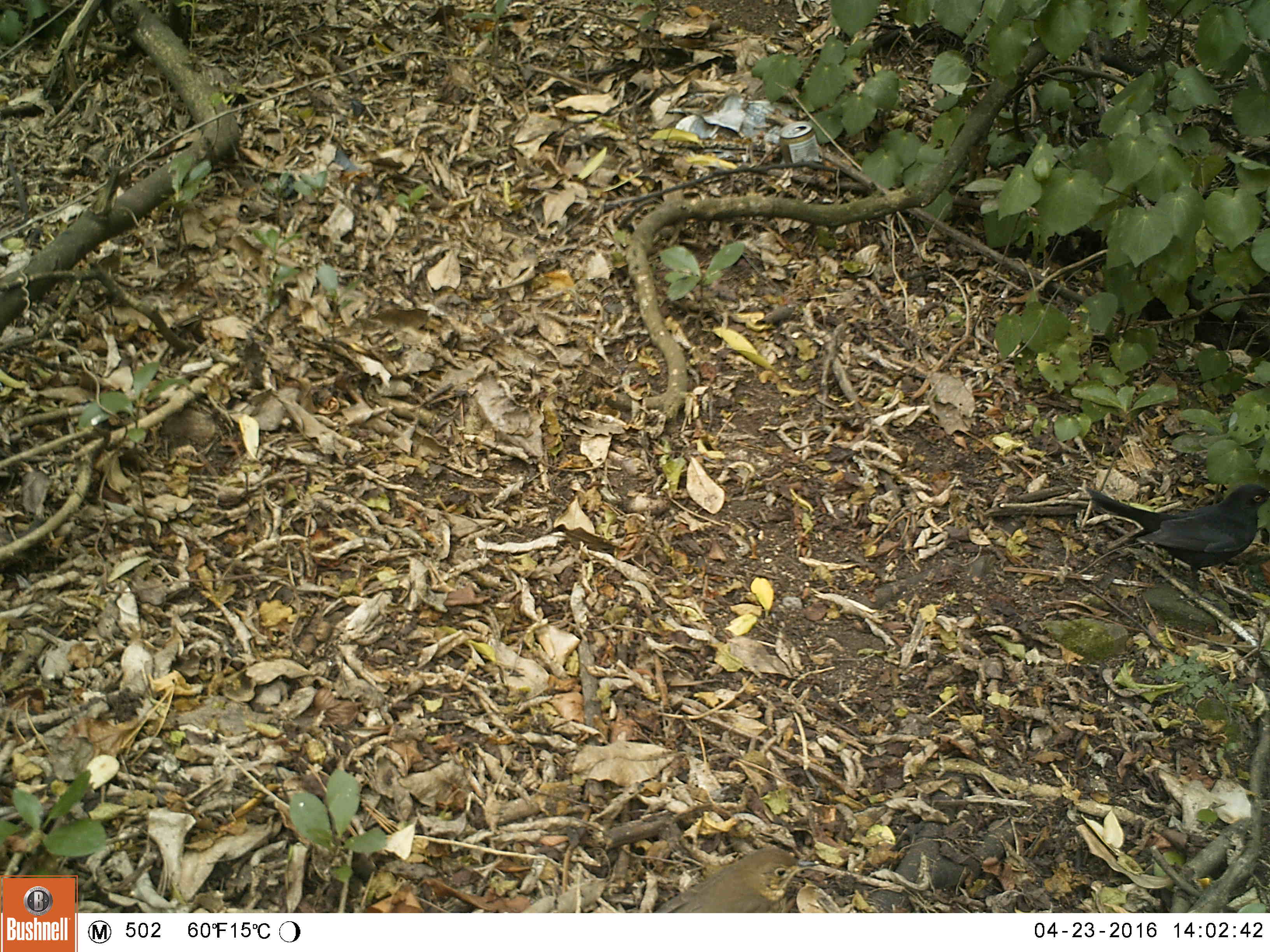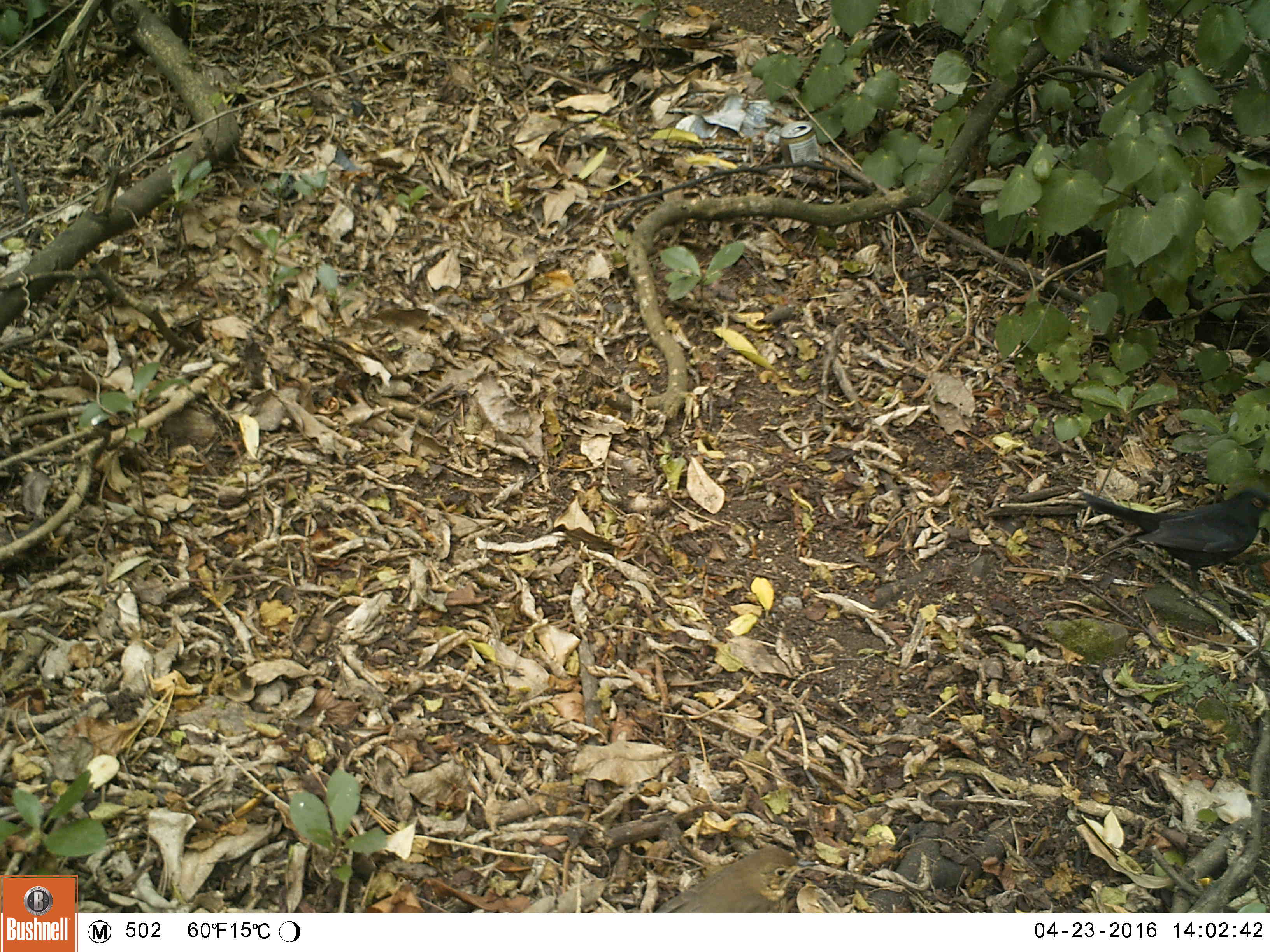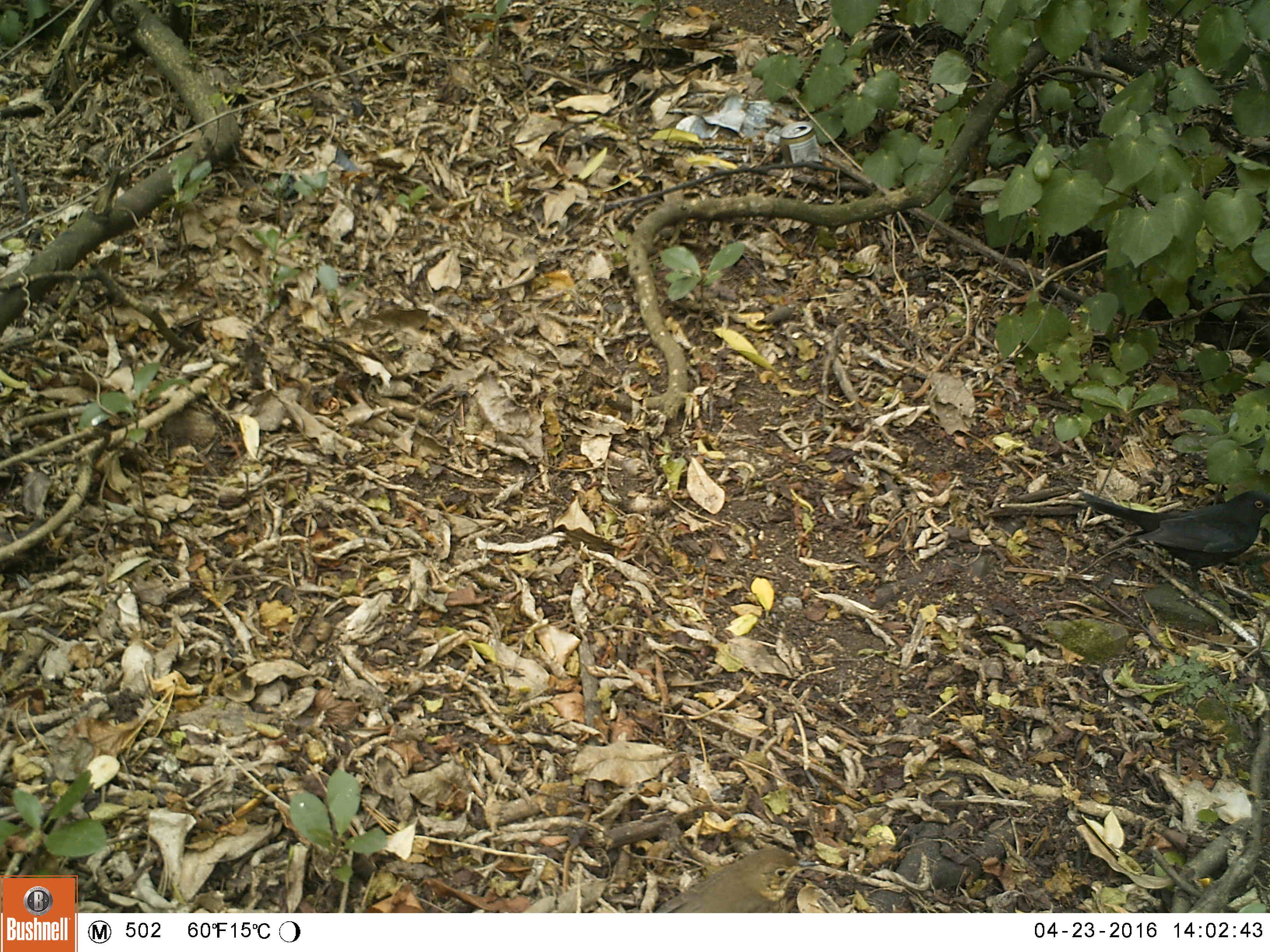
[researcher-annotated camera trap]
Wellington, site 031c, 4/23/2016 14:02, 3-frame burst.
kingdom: Animalia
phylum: Chordata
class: Aves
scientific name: Aves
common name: bird